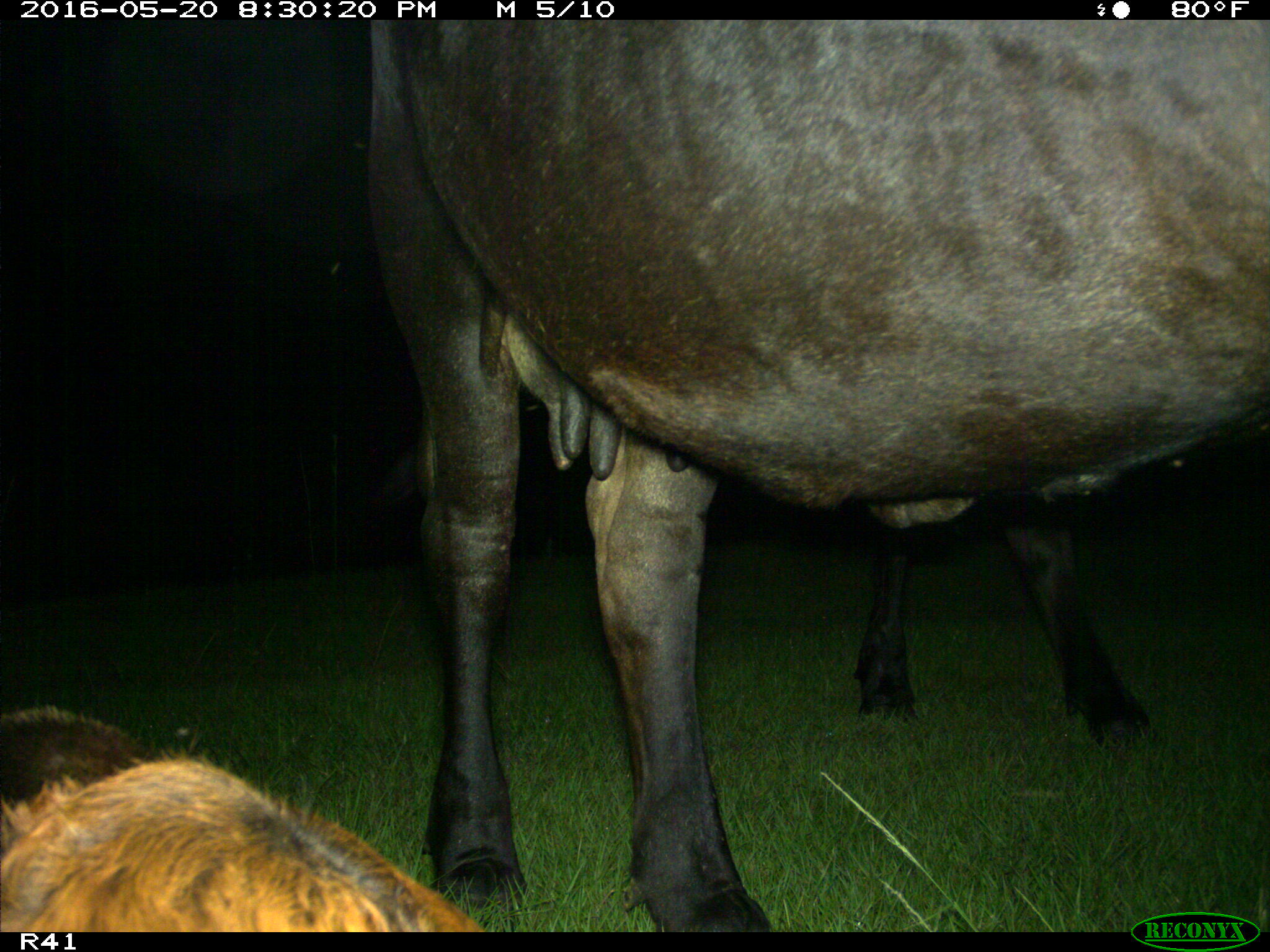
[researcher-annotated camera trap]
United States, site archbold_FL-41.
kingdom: Animalia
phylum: Chordata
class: Mammalia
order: Artiodactyla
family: Bovidae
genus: Bos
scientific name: Bos taurus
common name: domestic cow